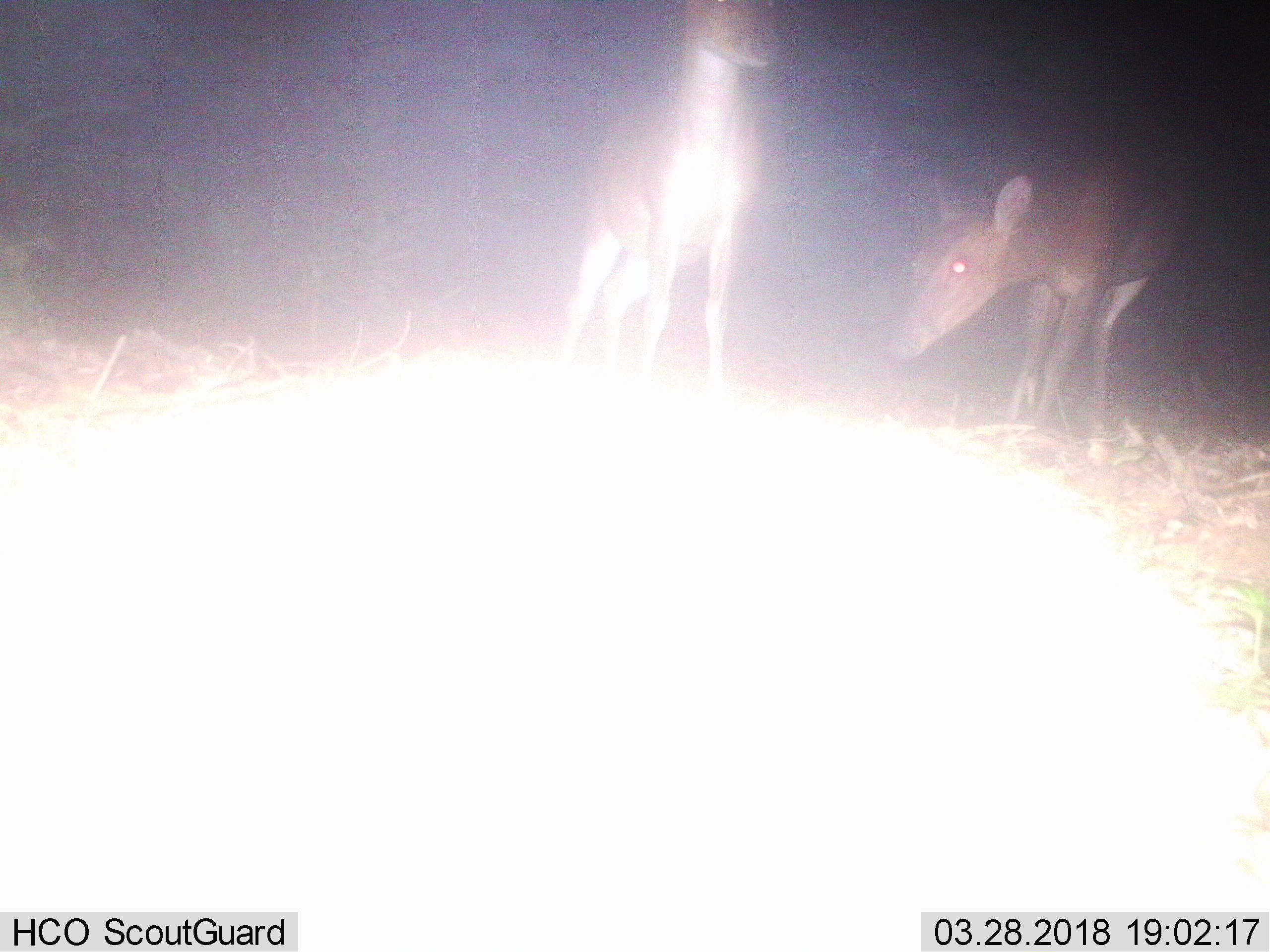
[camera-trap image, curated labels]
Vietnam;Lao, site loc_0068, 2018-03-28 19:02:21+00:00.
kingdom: Animalia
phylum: Chordata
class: Mammalia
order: Artiodactyla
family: Cervidae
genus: Muntiacus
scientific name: Muntiacus vuquangensis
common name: large-antlered muntjac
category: large antlered muntjac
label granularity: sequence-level